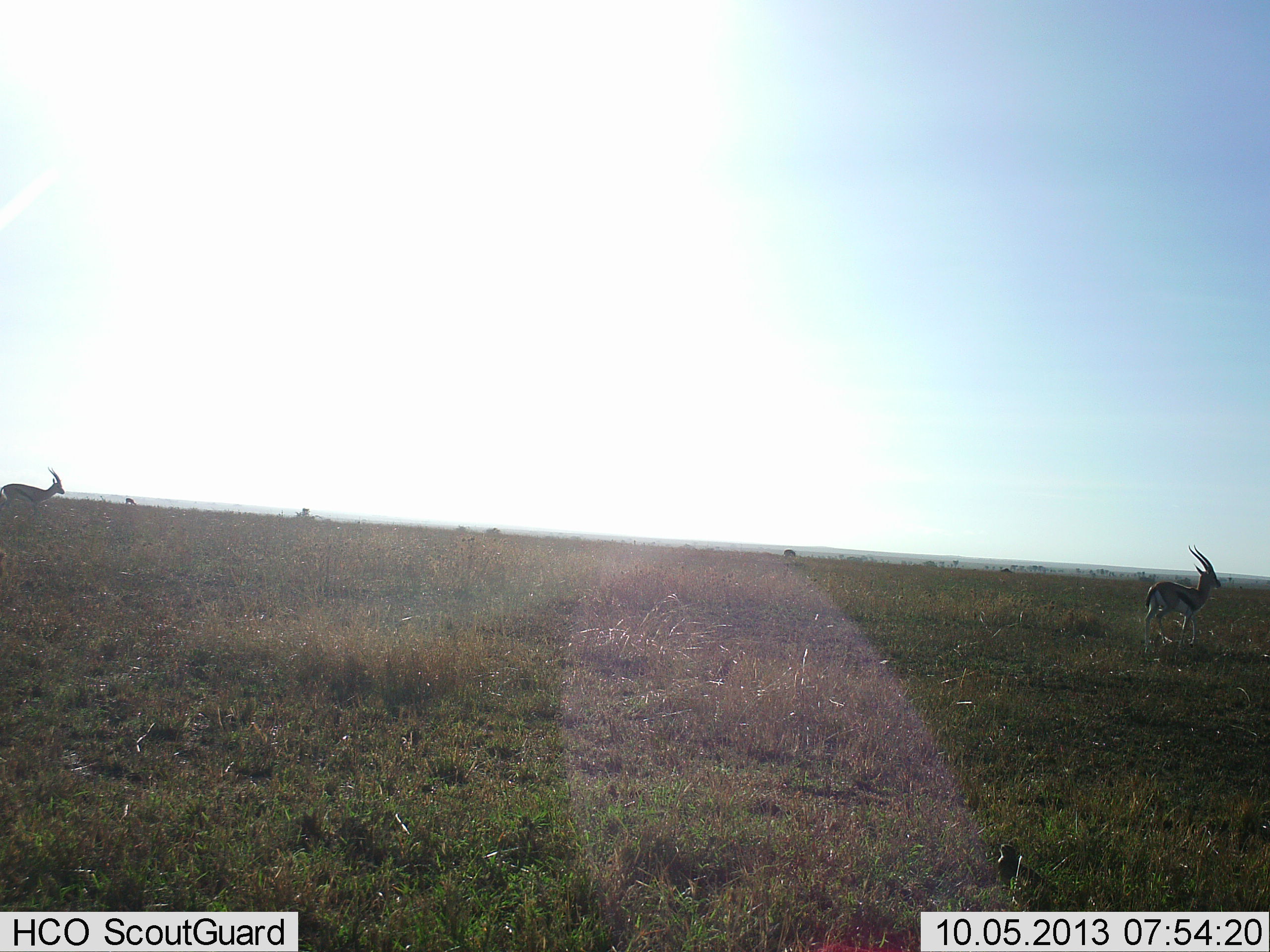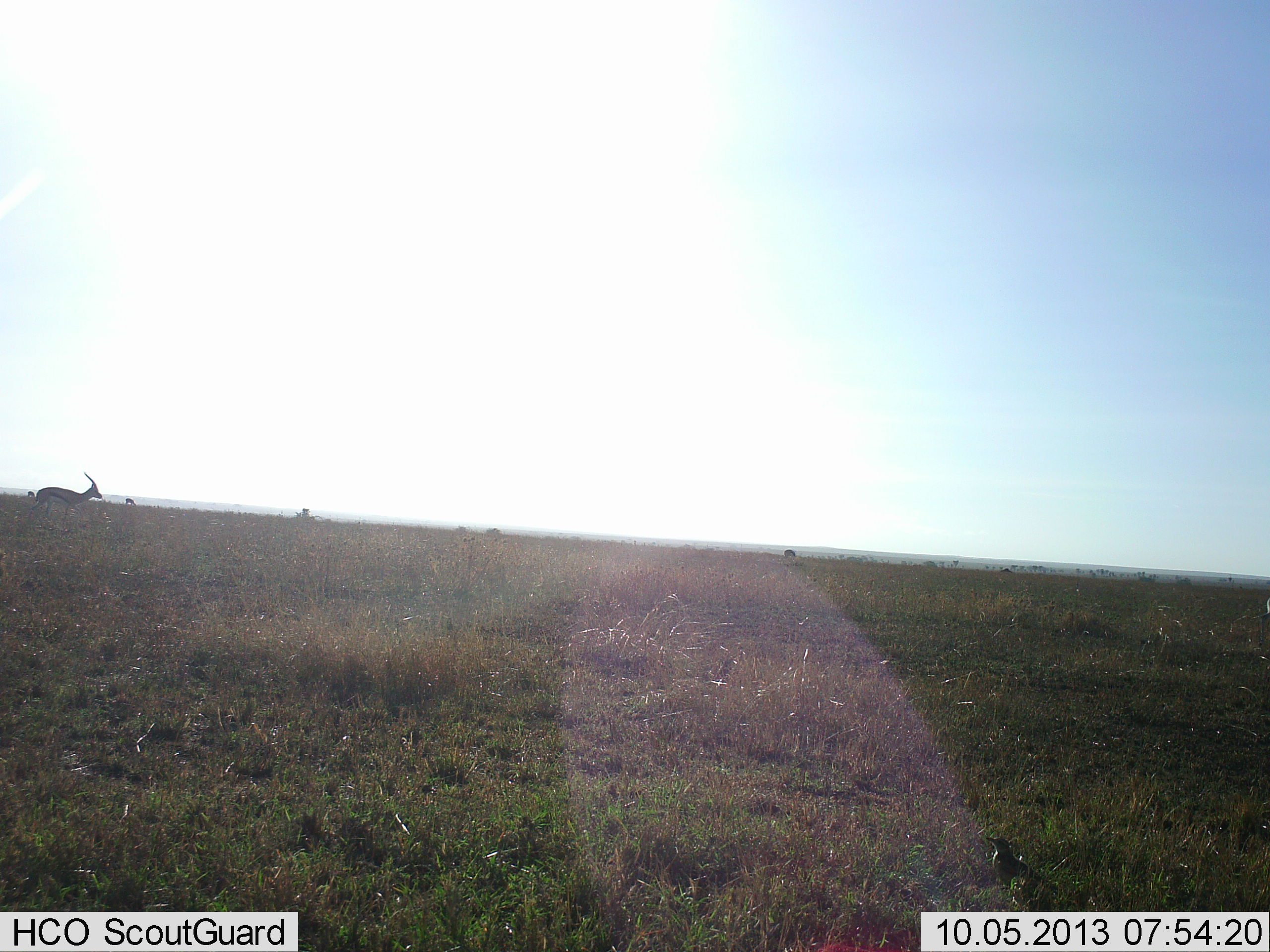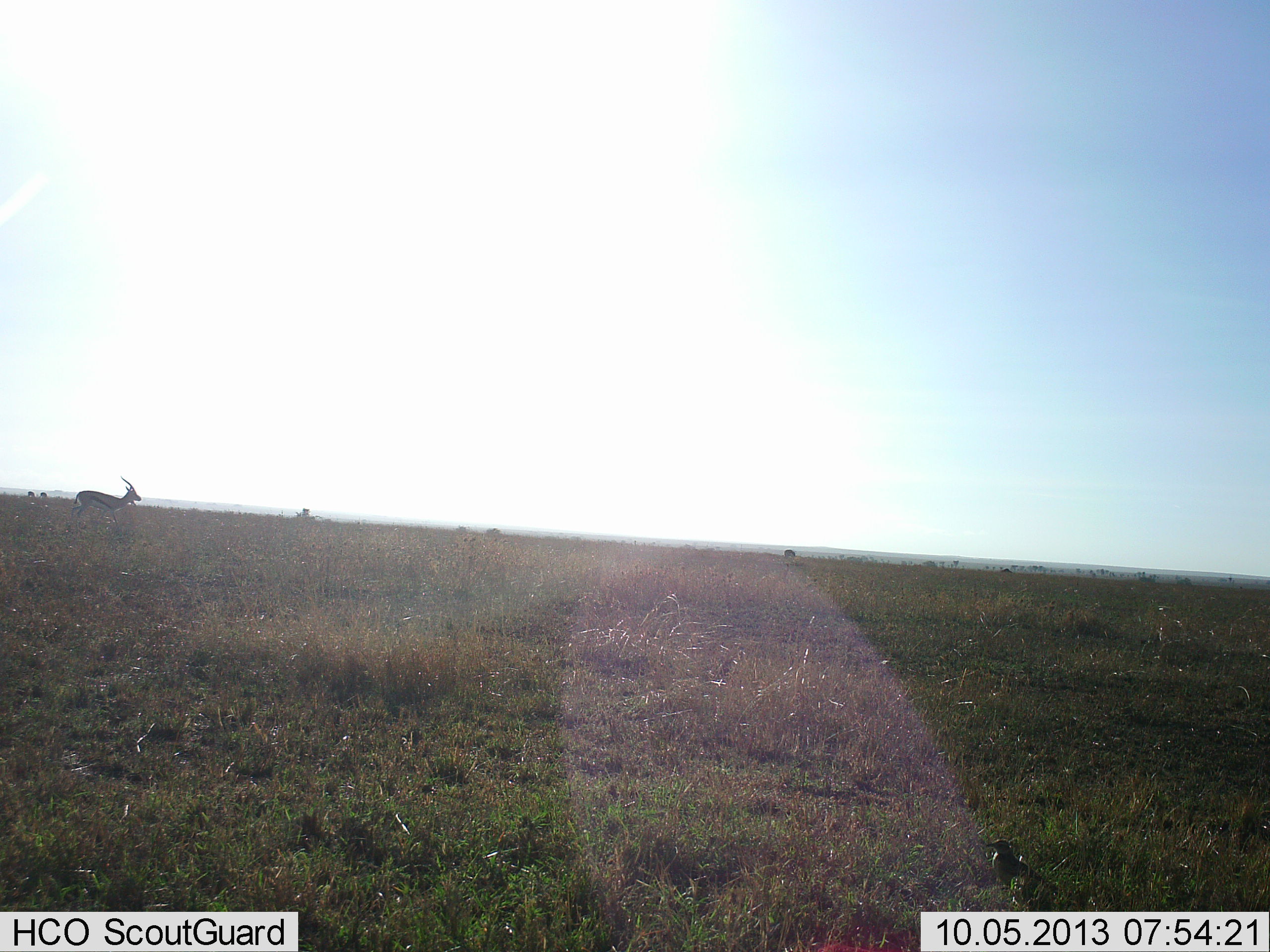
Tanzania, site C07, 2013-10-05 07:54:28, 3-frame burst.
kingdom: Animalia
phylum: Chordata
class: Mammalia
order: Artiodactyla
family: Bovidae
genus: Eudorcas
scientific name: Eudorcas thomsonii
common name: thomson's gazelle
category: gazellethomsons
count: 2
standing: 12%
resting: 0%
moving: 88%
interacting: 0%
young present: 0%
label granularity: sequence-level